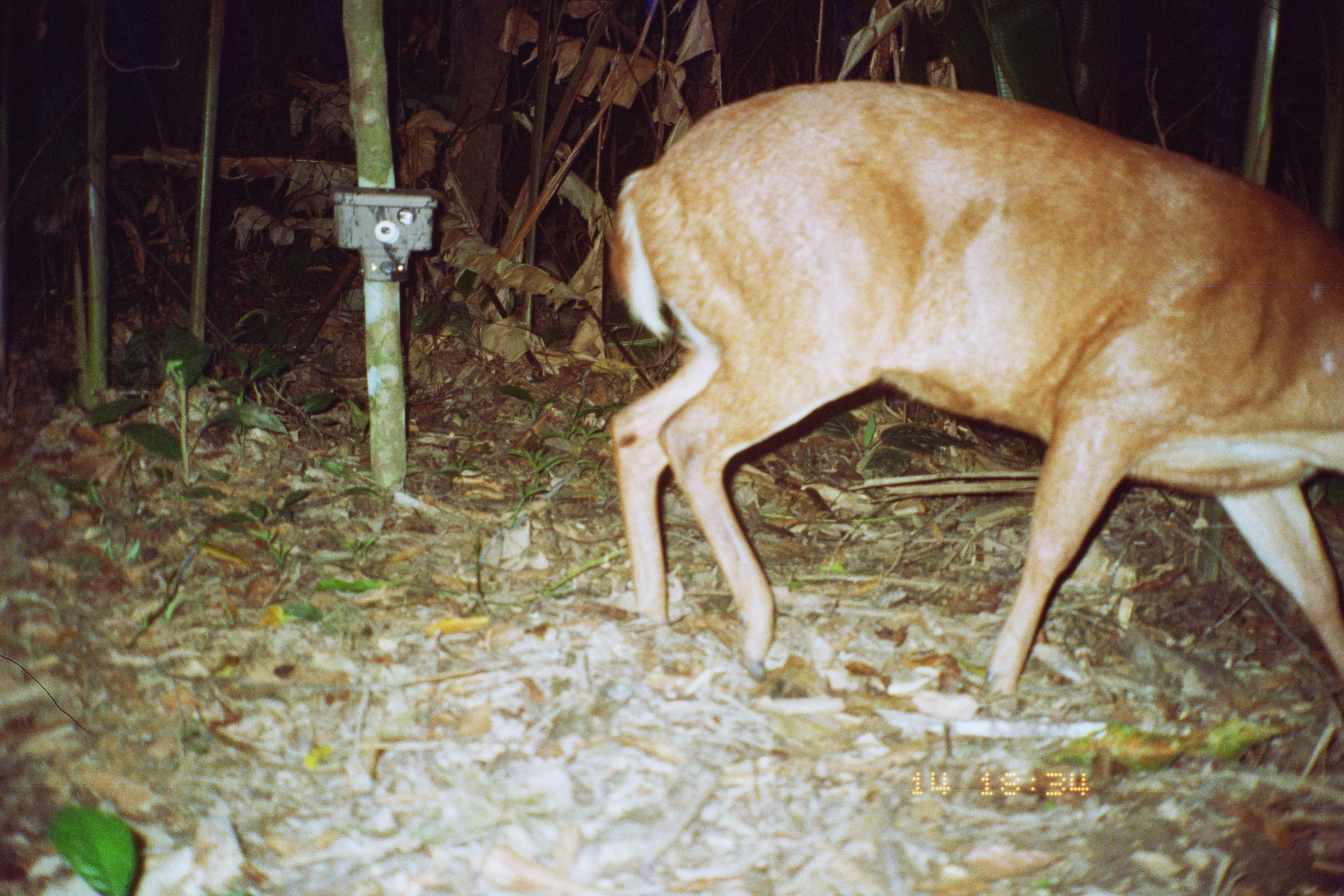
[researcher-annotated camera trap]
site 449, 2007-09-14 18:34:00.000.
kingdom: Animalia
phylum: Chordata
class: Mammalia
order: Artiodactyla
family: Cervidae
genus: Mazama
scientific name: Mazama americana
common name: red brocket